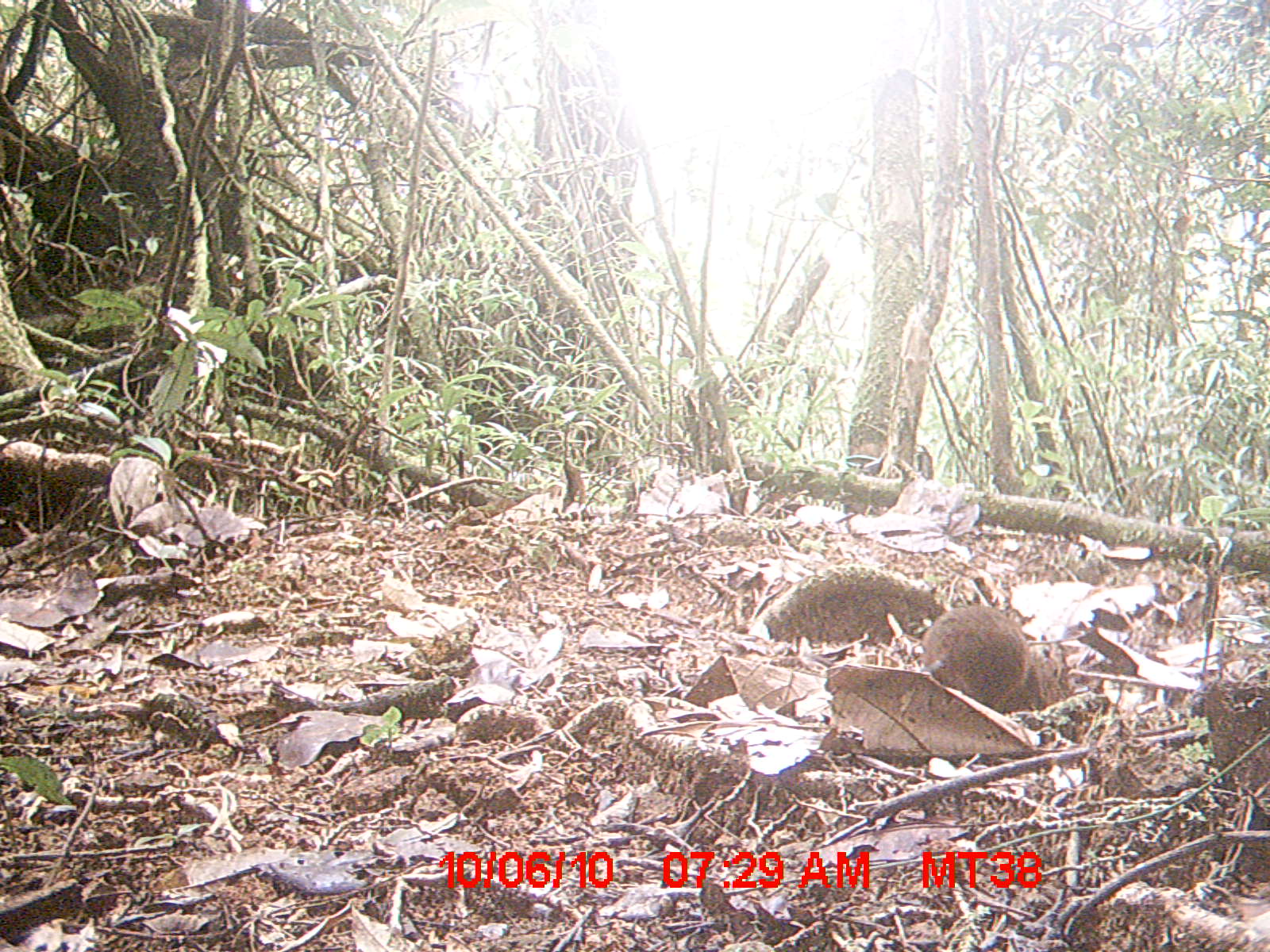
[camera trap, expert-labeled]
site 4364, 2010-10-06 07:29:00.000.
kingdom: Animalia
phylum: Chordata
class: Mammalia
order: Rodentia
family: Muridae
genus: Rattus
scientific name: Rattus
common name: rodent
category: unknown rat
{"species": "unknown rat (rodent) (Rattus)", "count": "1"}